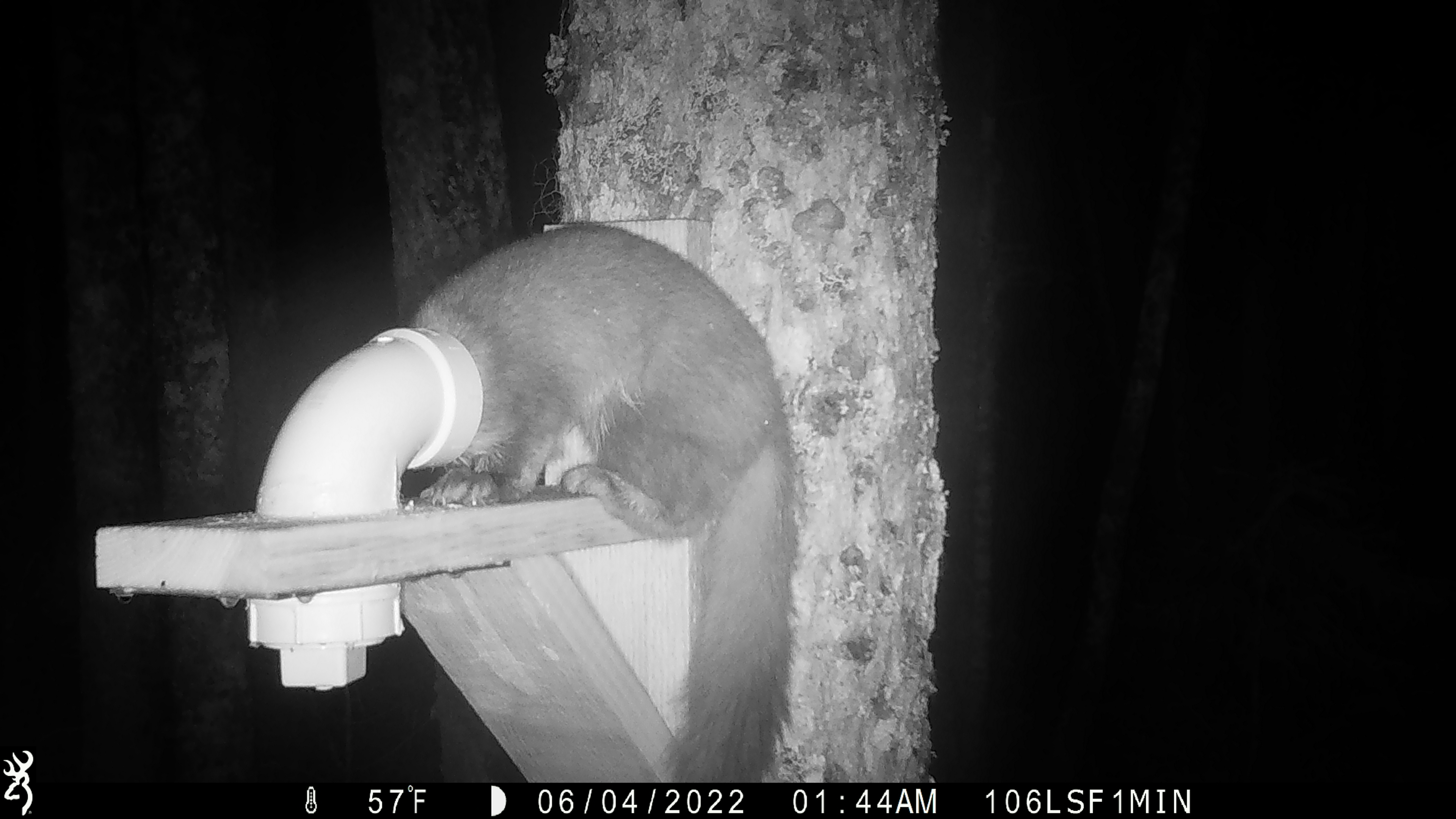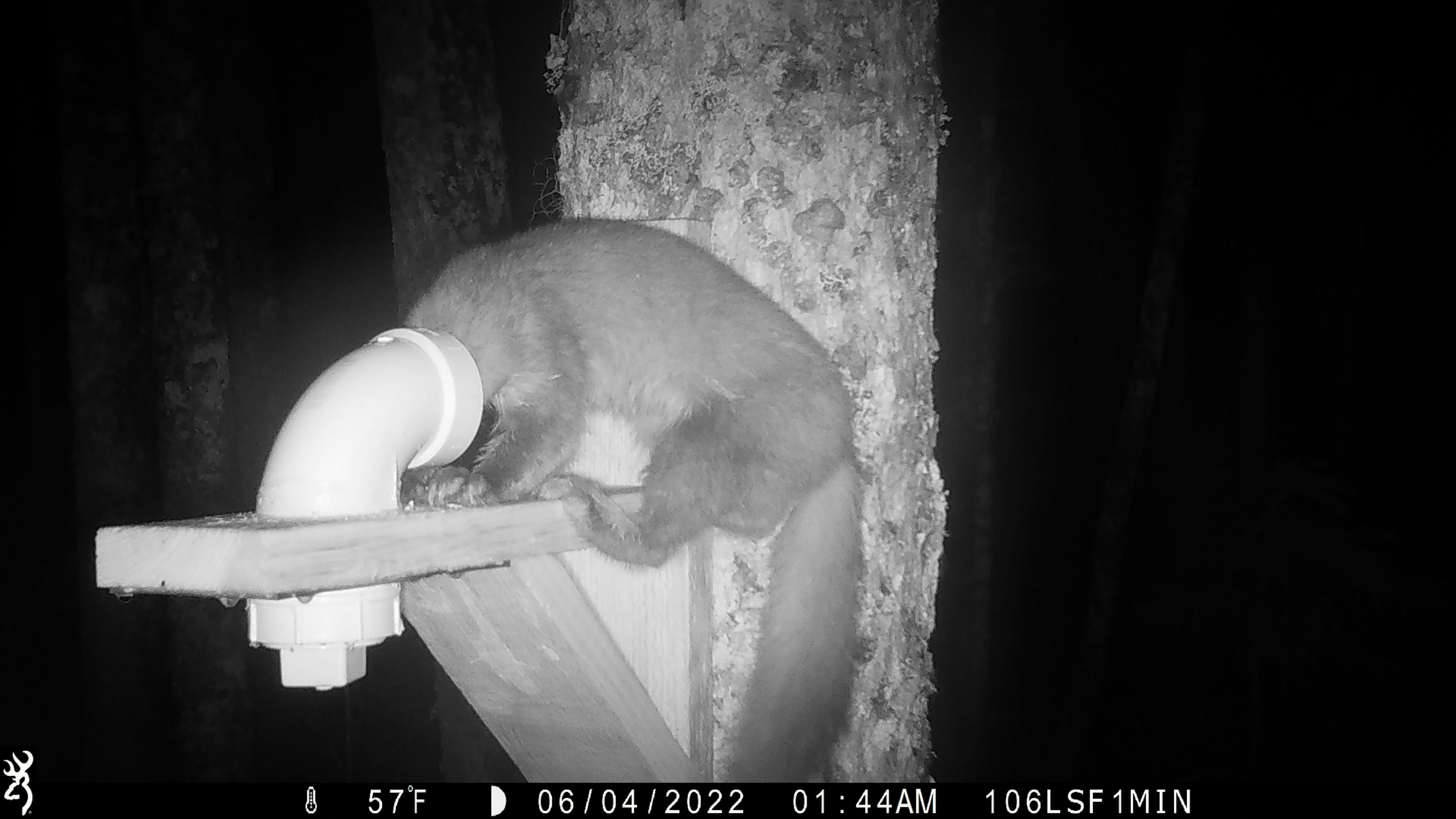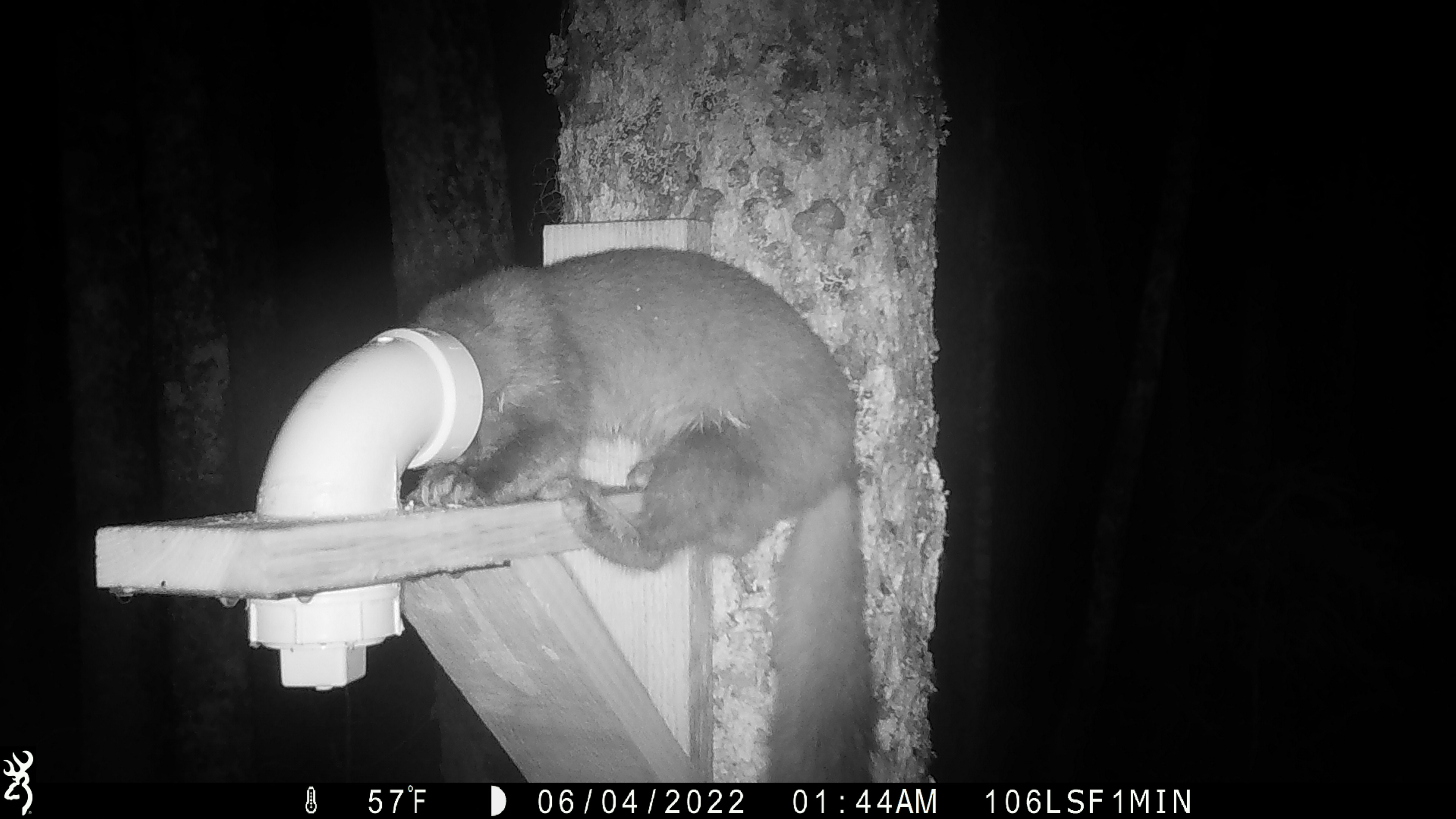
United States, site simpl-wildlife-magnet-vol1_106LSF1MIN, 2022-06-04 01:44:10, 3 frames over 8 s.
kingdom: Animalia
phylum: Chordata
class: Mammalia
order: Carnivora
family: Mustelidae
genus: Martes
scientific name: Martes americana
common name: american marten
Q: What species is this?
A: American marten (Martes americana).